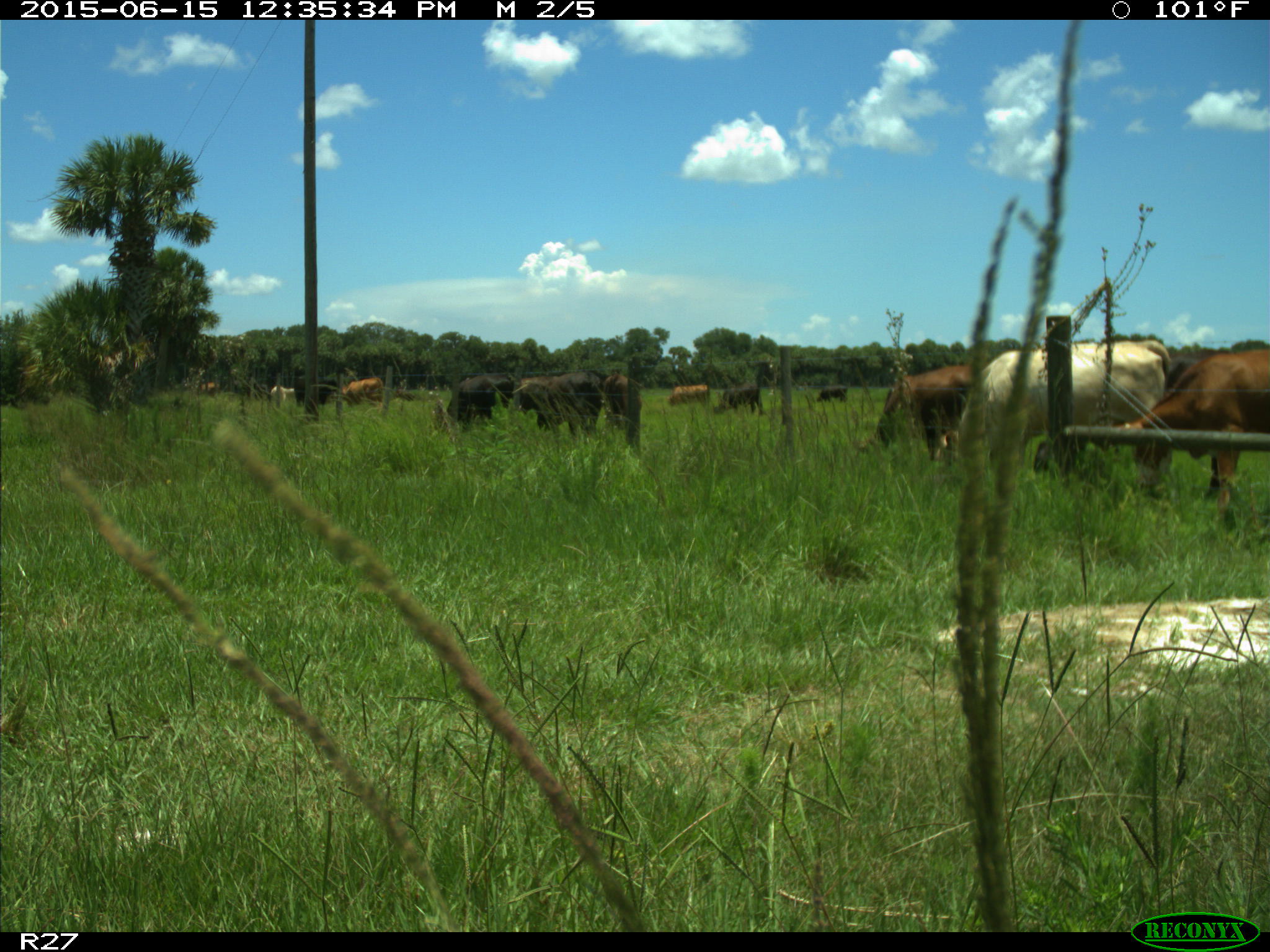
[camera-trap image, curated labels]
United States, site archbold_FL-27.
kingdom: Animalia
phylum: Chordata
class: Mammalia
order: Artiodactyla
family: Bovidae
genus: Bos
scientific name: Bos taurus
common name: domestic cow